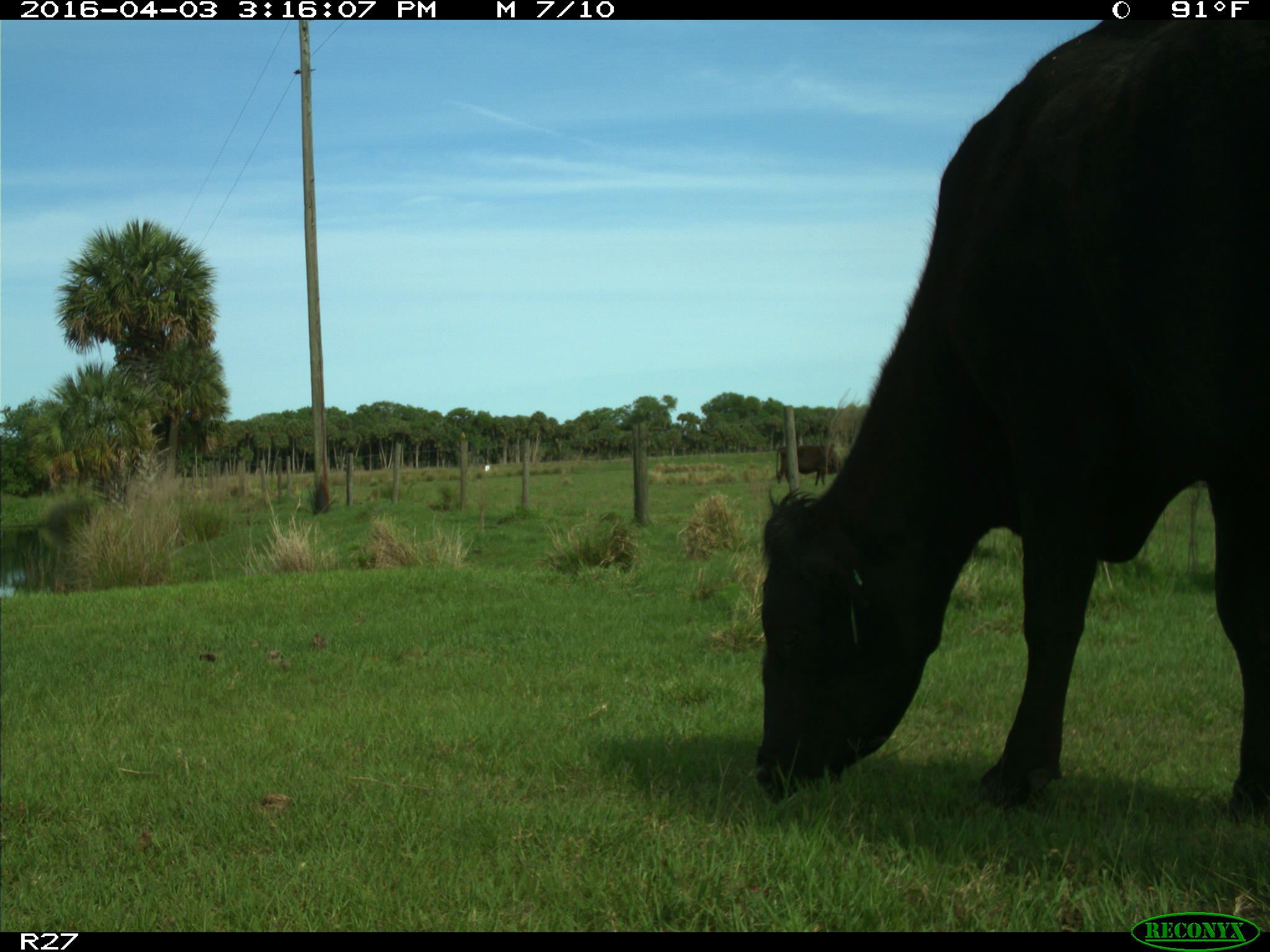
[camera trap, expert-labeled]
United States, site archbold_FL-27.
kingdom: Animalia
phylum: Chordata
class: Mammalia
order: Artiodactyla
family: Bovidae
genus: Bos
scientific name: Bos taurus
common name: domestic cow